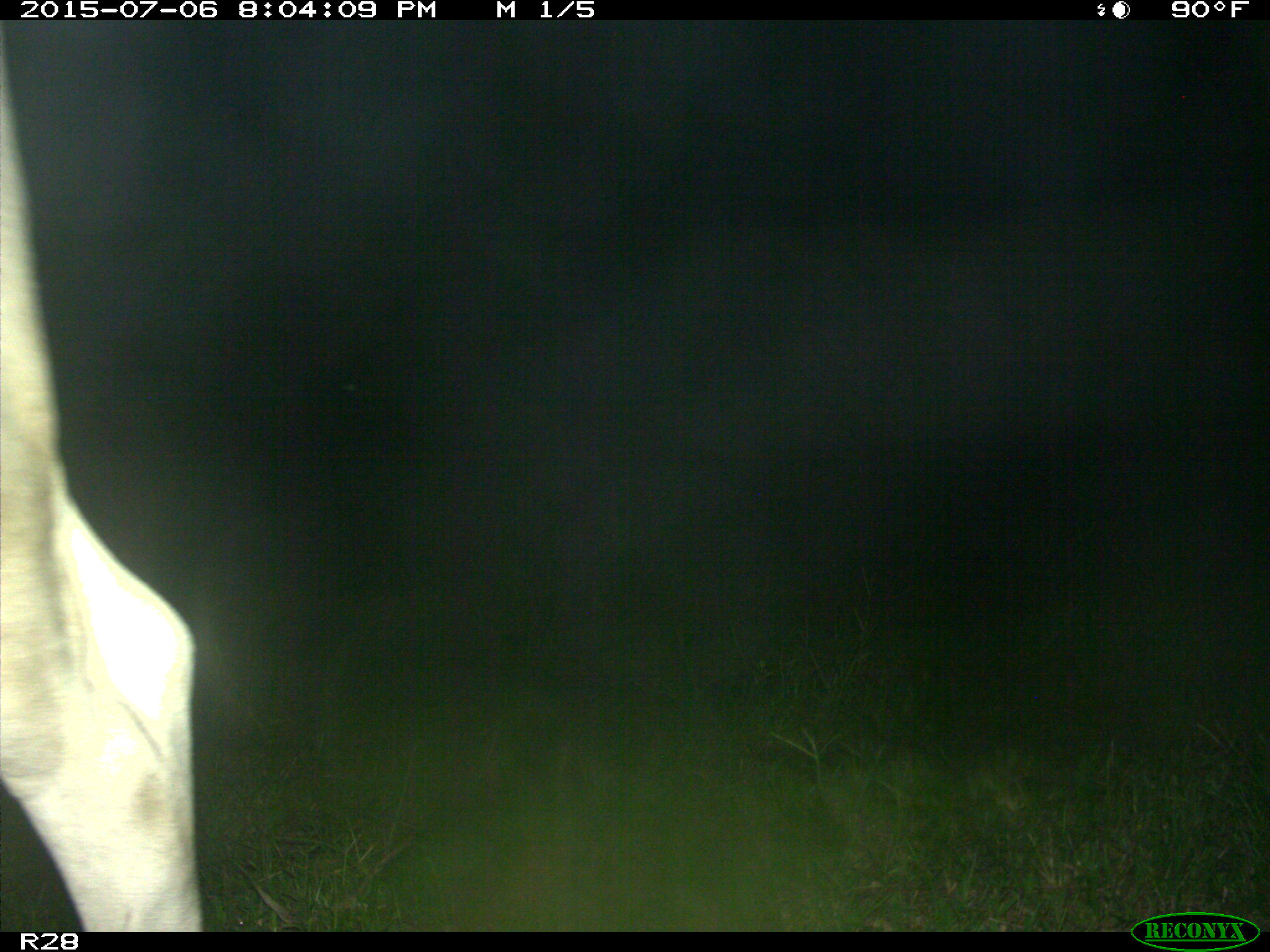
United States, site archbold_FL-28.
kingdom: Animalia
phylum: Chordata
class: Mammalia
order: Artiodactyla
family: Bovidae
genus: Bos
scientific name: Bos taurus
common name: domestic cow